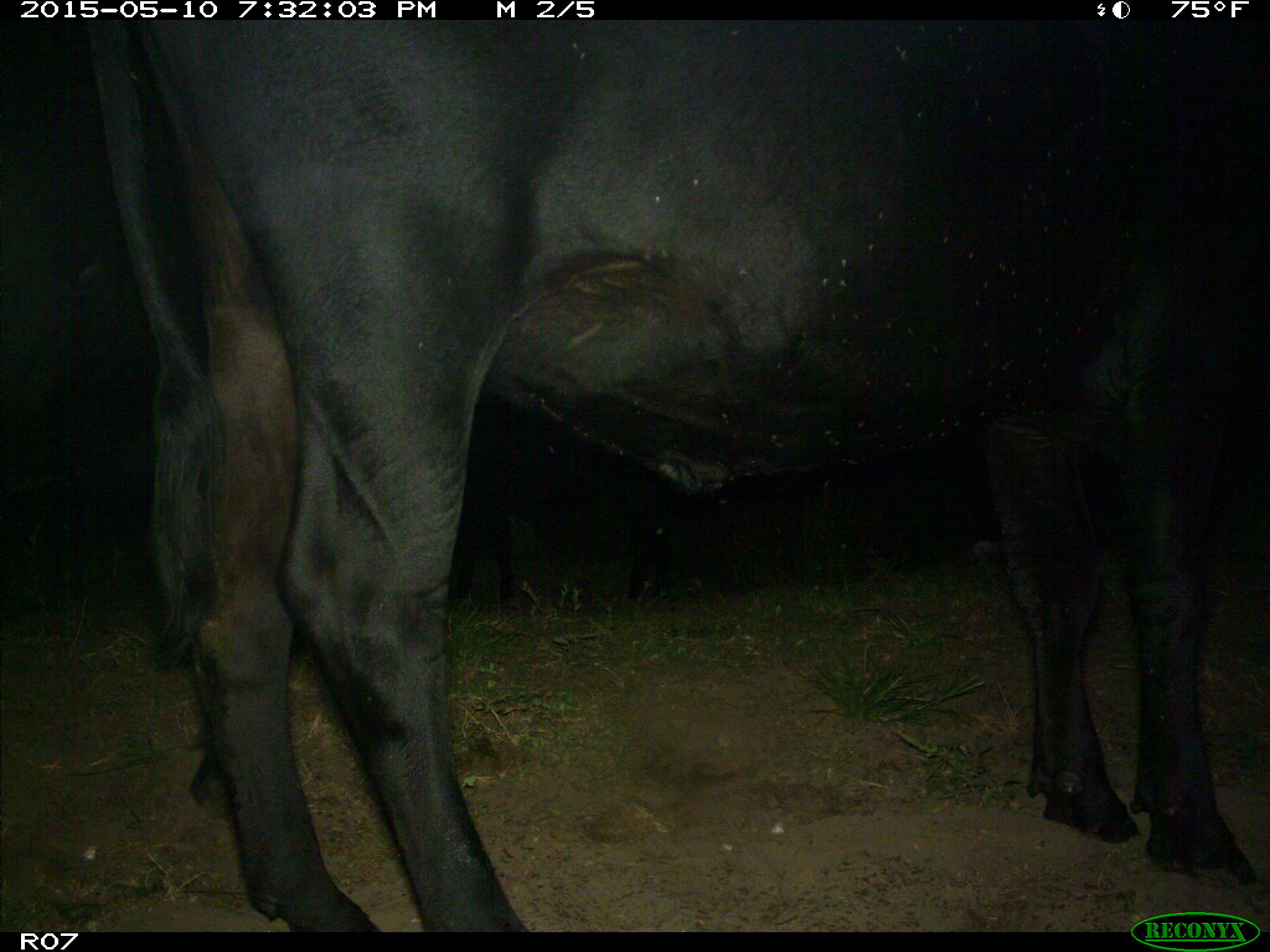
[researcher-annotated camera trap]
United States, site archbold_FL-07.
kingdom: Animalia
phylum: Chordata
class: Mammalia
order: Artiodactyla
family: Bovidae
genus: Bos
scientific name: Bos taurus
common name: domestic cow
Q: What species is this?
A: Bos taurus (domestic cow).